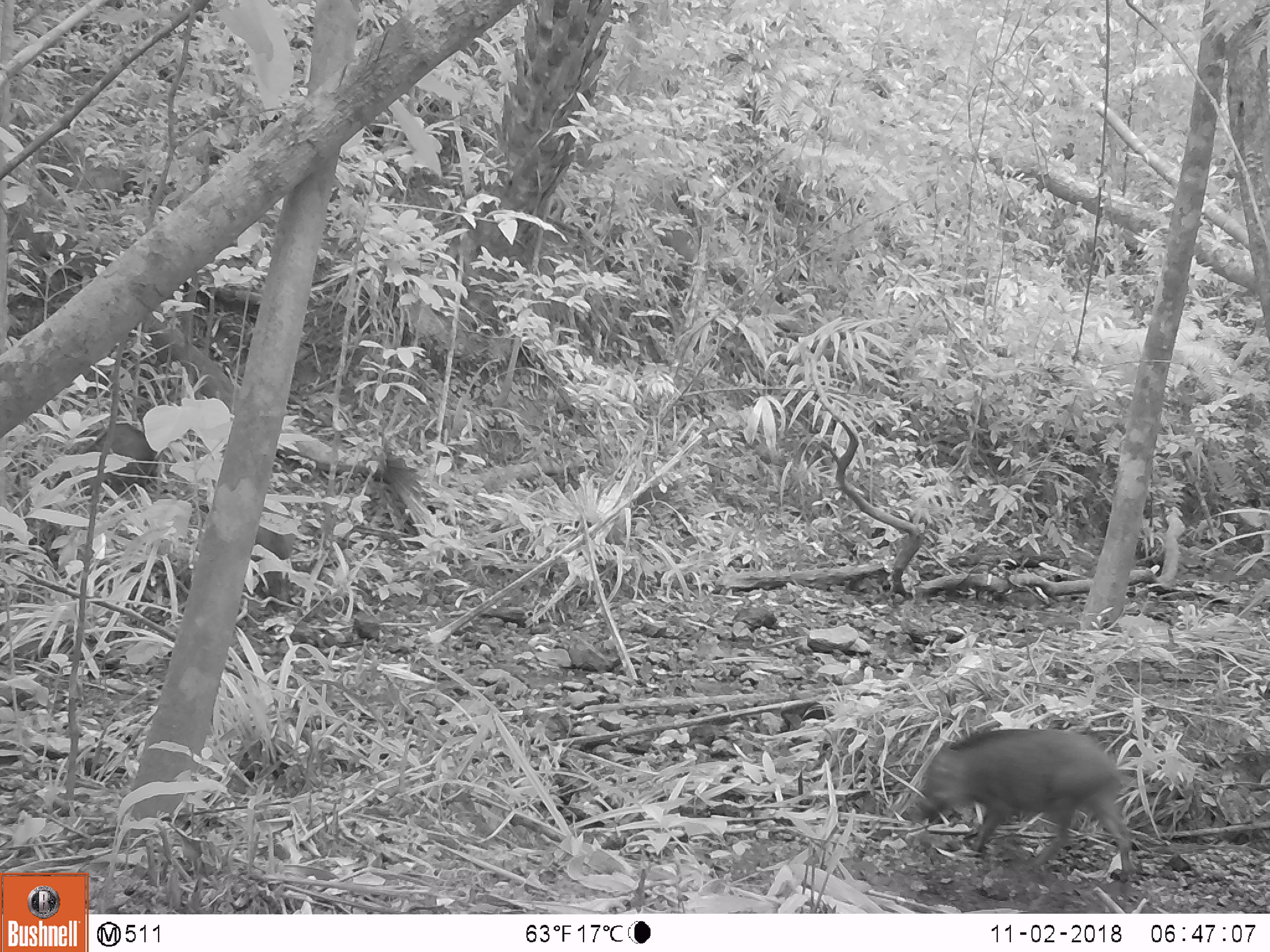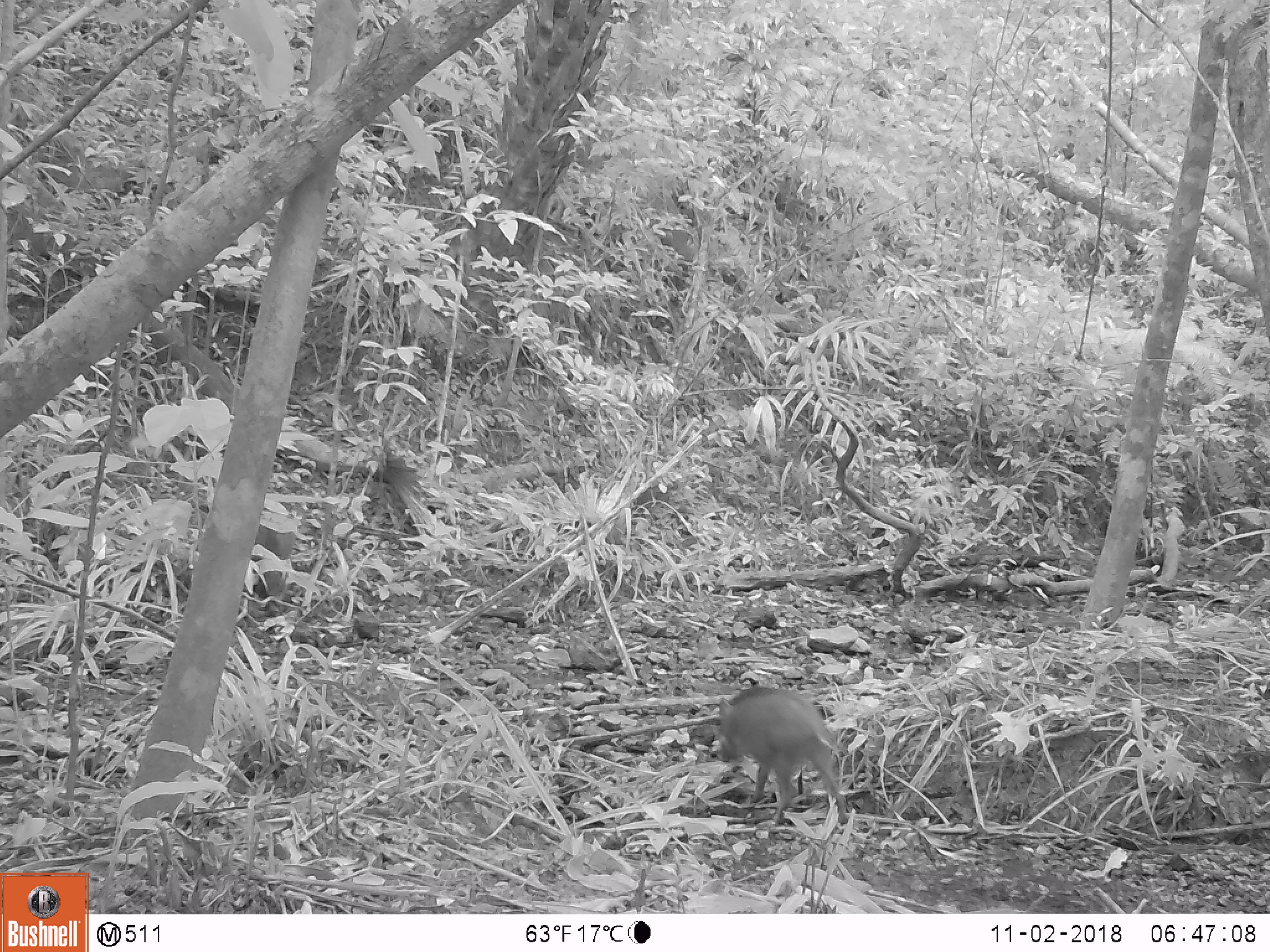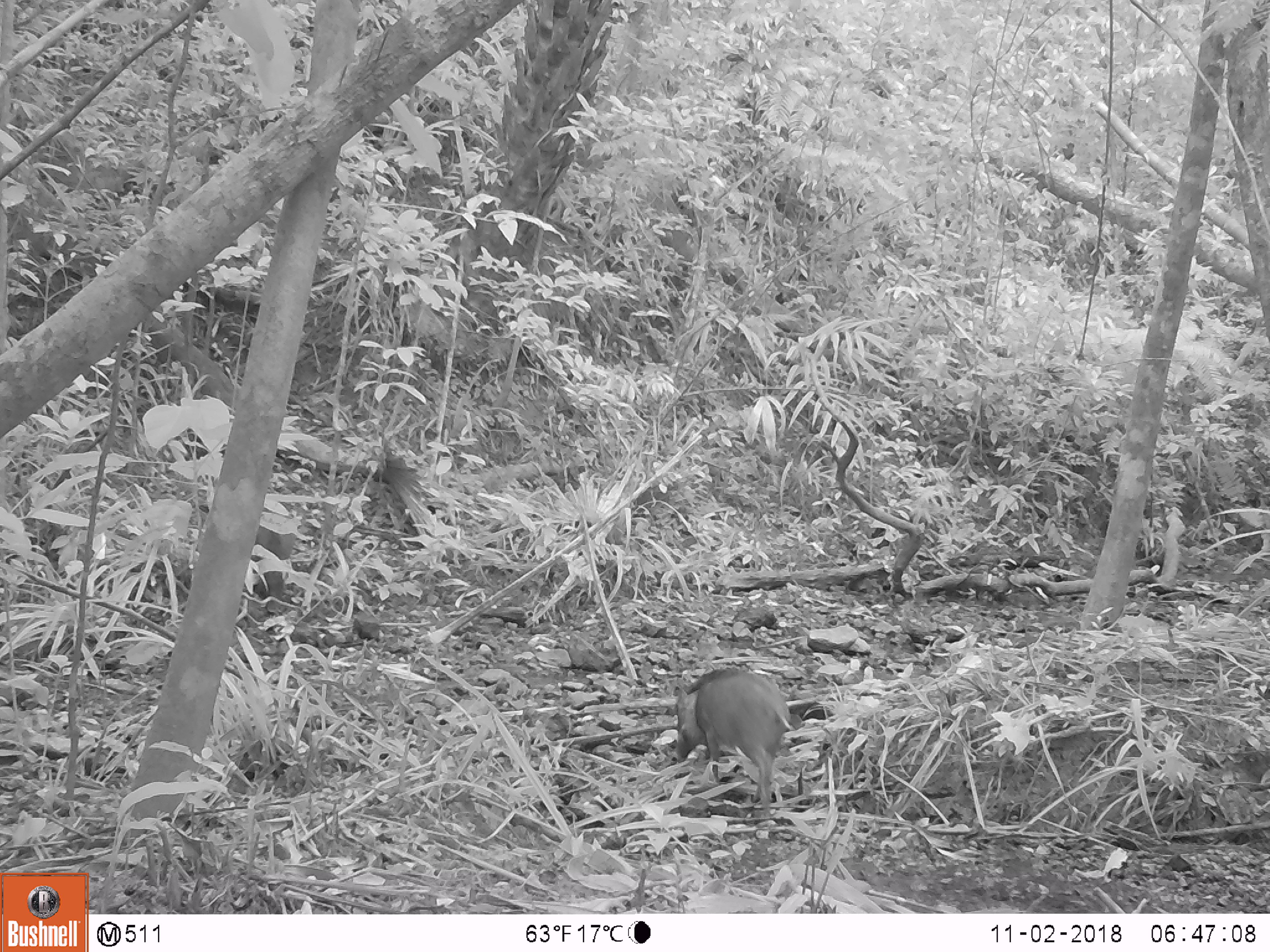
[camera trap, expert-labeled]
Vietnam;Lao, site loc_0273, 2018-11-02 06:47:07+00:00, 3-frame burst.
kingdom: Animalia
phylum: Chordata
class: Mammalia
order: Artiodactyla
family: Suidae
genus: Sus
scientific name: Sus scrofa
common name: eurasian wild pig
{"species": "eurasian wild pig (Sus scrofa)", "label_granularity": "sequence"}